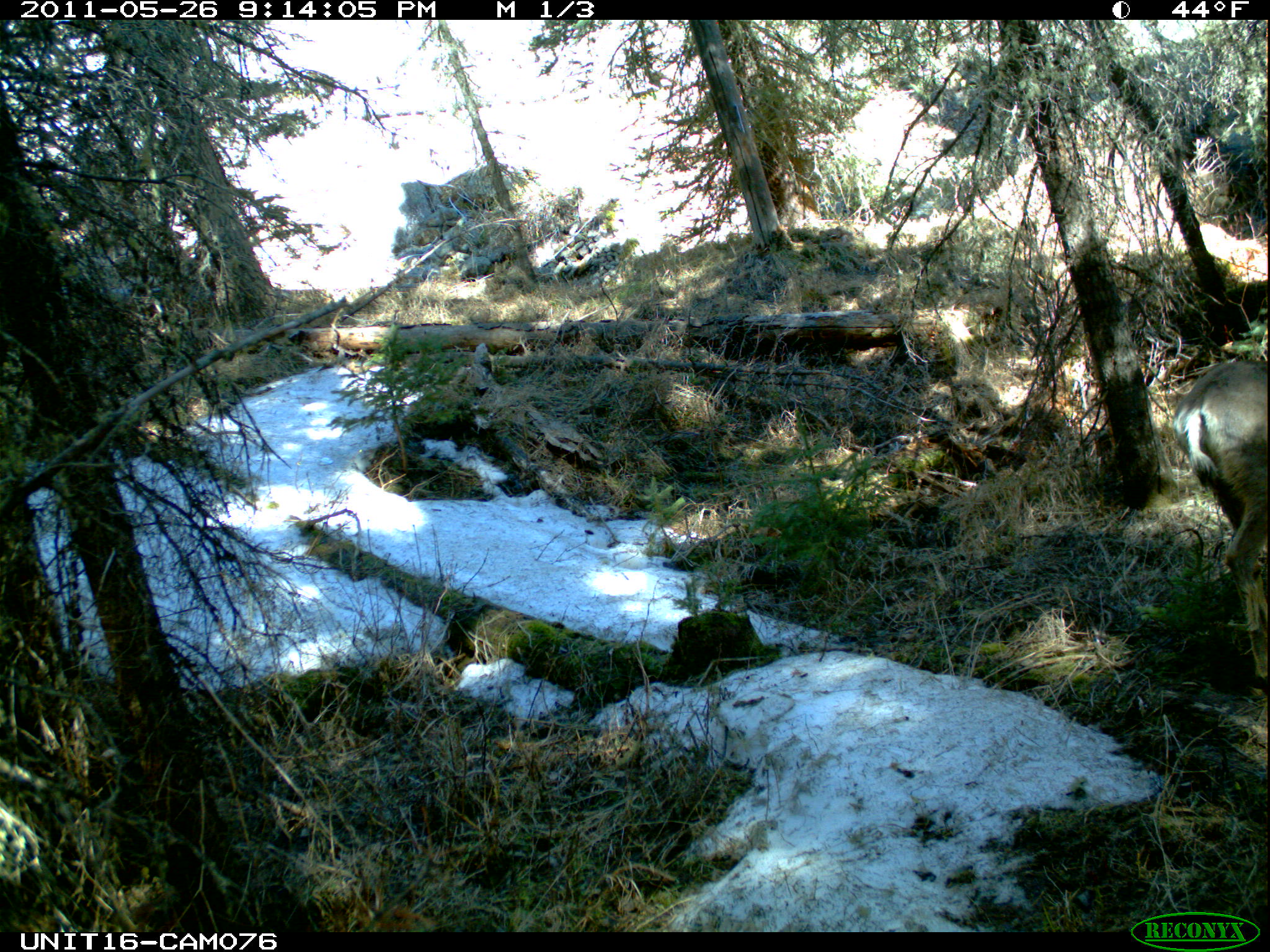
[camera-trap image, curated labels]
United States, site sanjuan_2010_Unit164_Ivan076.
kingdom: Animalia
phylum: Chordata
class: Mammalia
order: Artiodactyla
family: Cervidae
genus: Odocoileus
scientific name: Odocoileus hemionus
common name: mule deer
Odocoileus hemionus (mule deer).